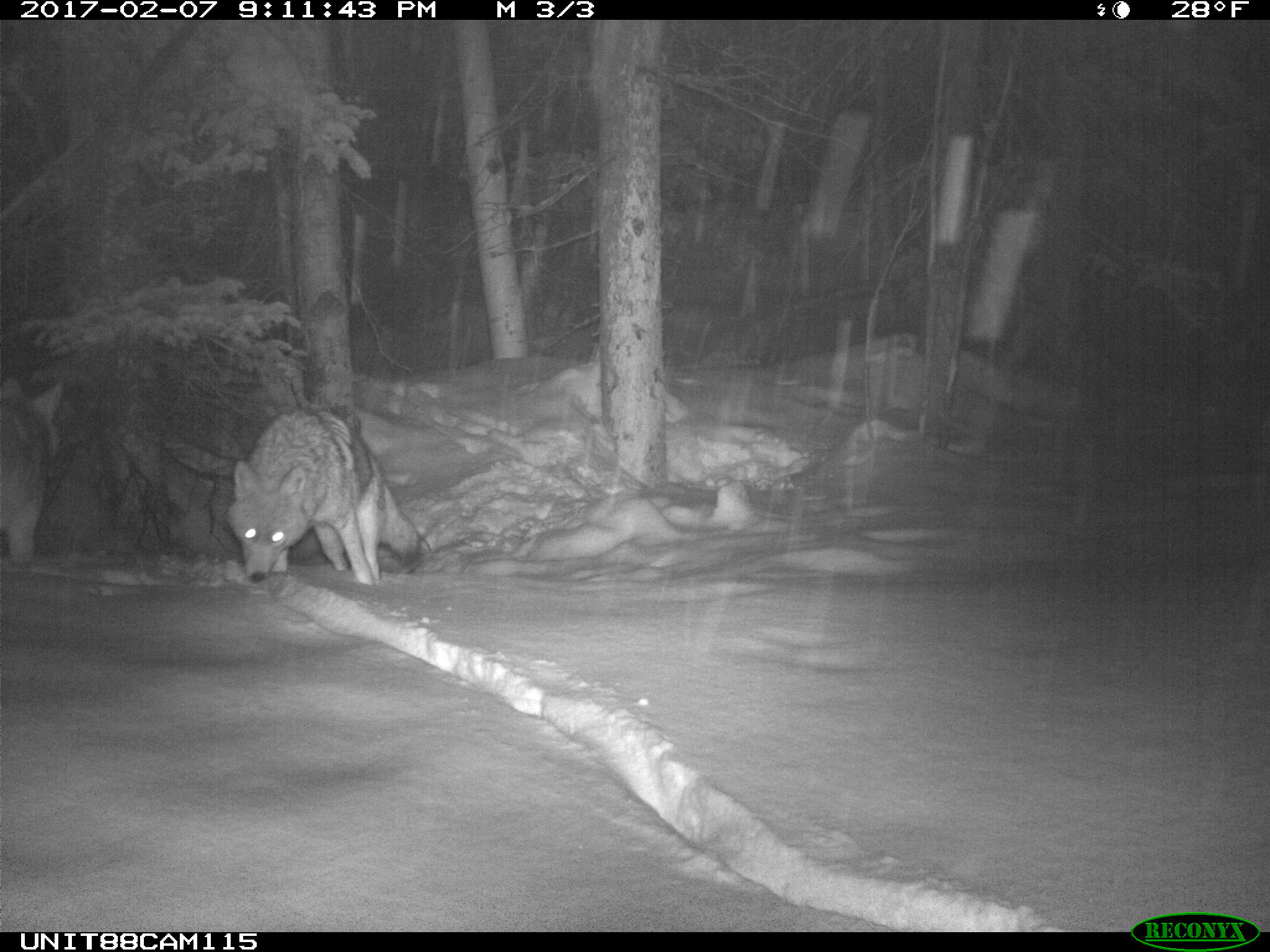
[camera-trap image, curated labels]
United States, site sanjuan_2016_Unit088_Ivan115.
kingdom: Animalia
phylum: Chordata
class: Mammalia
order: Carnivora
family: Canidae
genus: Canis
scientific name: Canis latrans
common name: coyote